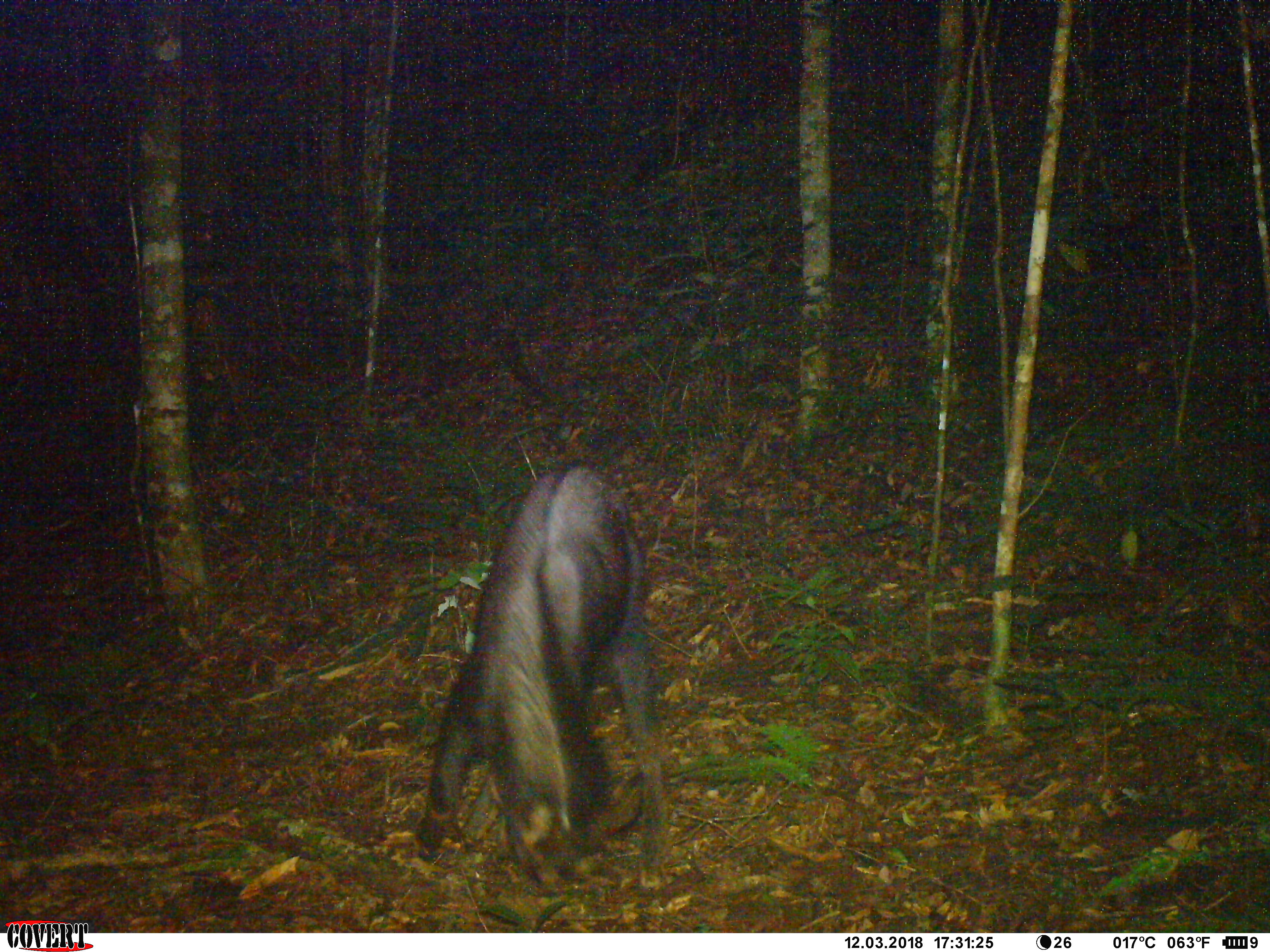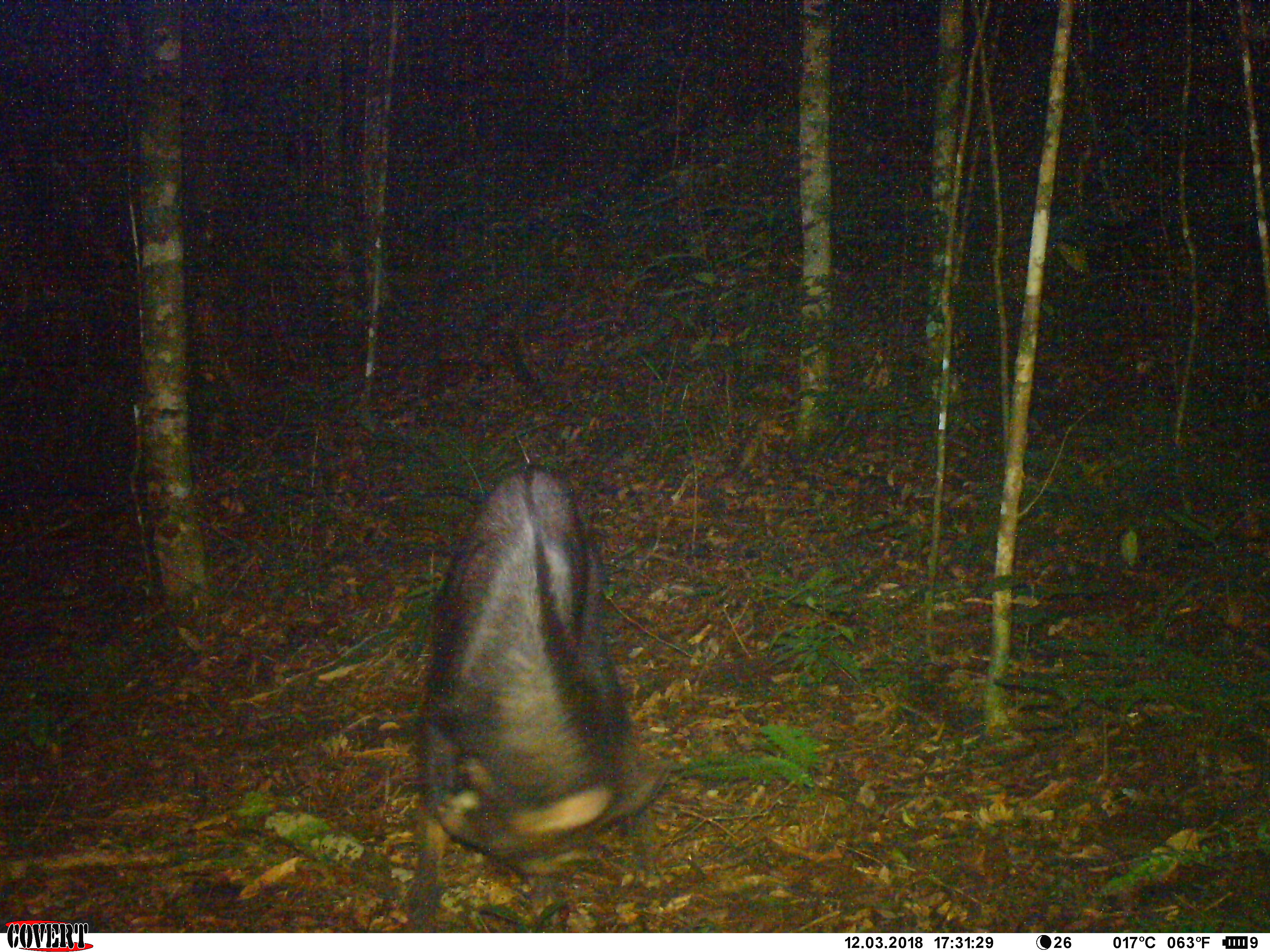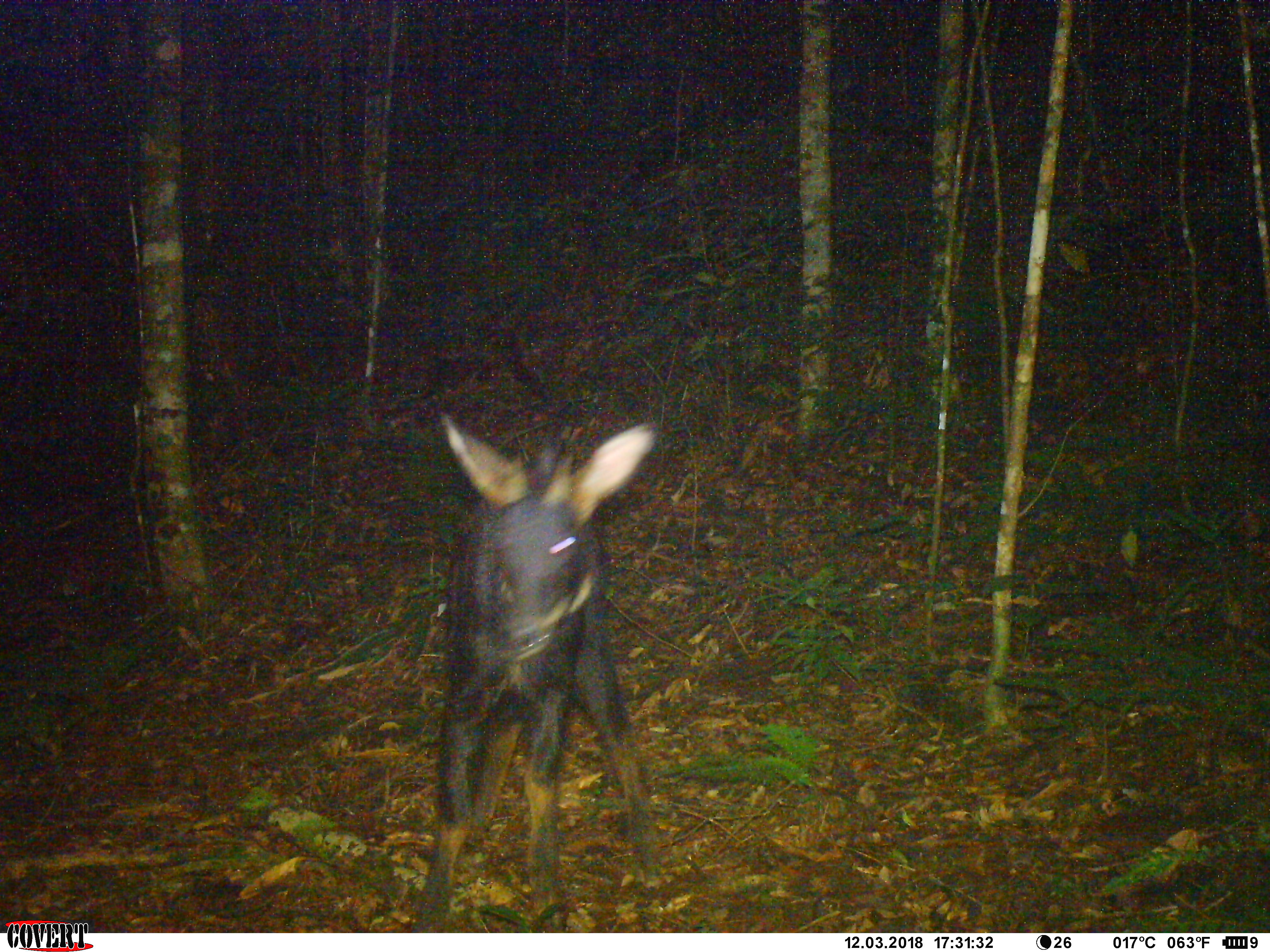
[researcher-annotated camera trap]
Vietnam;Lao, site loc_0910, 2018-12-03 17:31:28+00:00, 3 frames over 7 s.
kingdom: Animalia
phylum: Chordata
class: Mammalia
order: Artiodactyla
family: Bovidae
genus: Capricornis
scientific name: Capricornis sumatraensis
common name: chinese serow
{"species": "chinese serow (Capricornis sumatraensis)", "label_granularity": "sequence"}